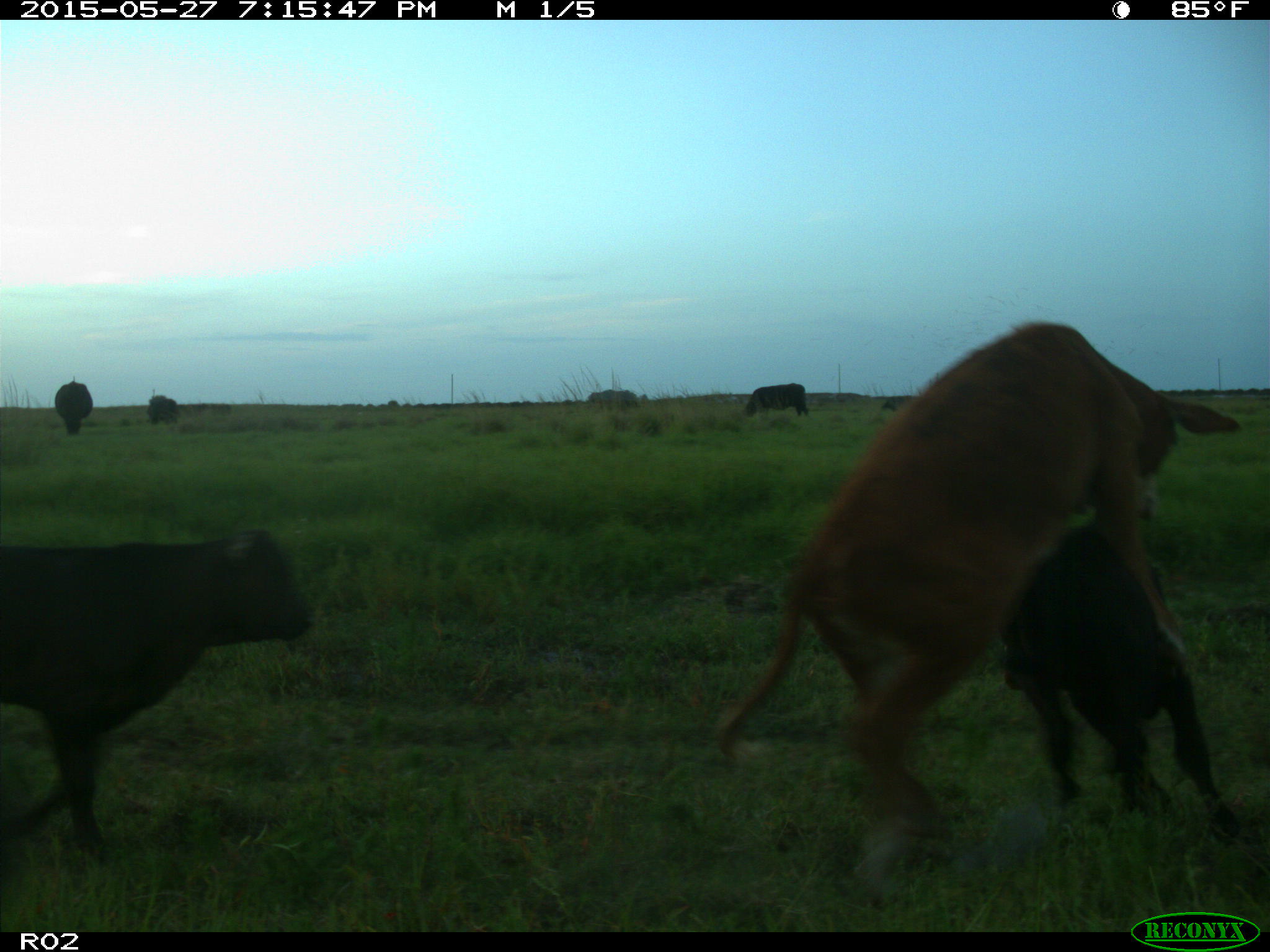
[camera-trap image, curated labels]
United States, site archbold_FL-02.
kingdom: Animalia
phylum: Chordata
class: Mammalia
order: Artiodactyla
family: Bovidae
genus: Bos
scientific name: Bos taurus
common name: domestic cow